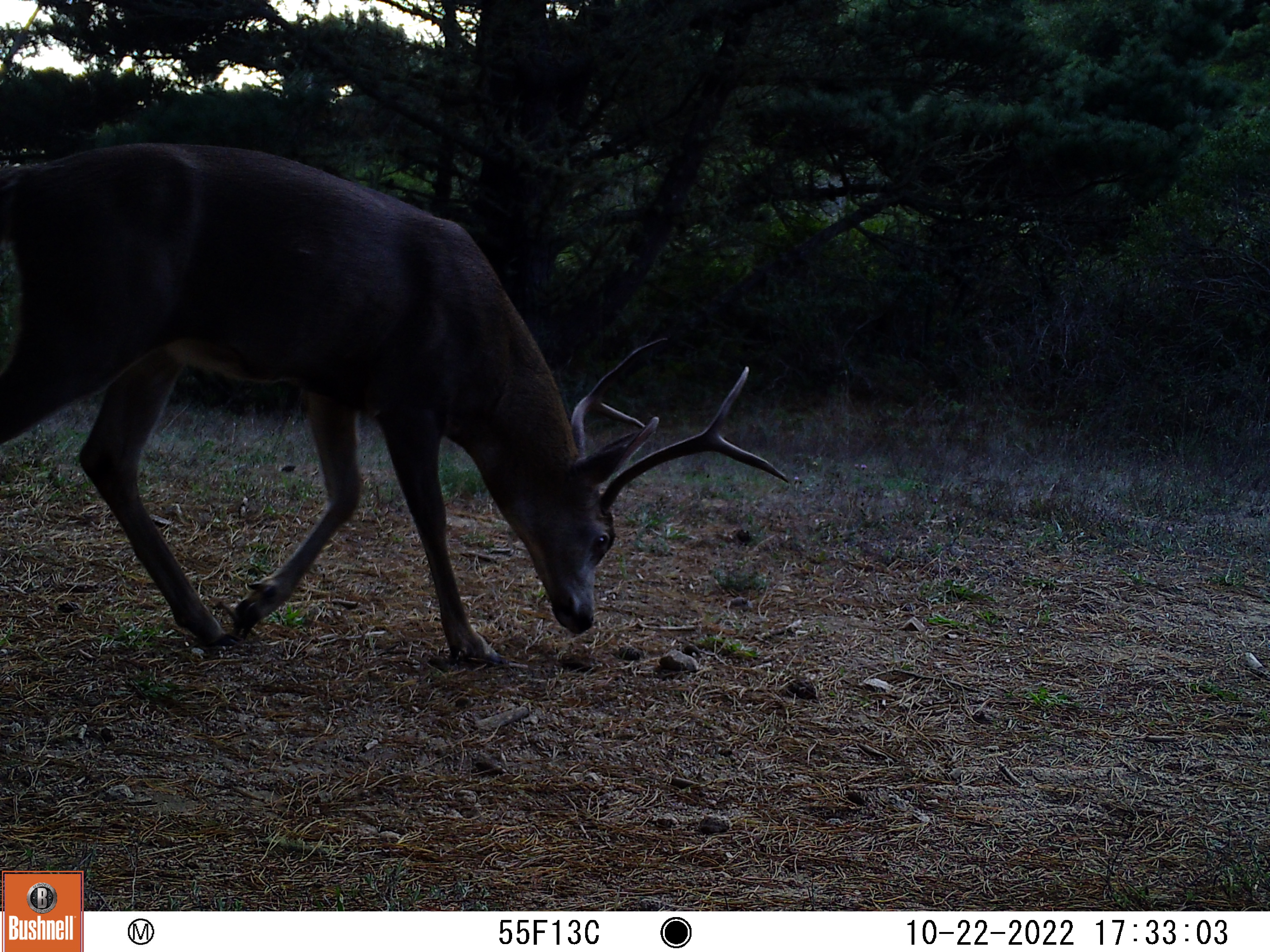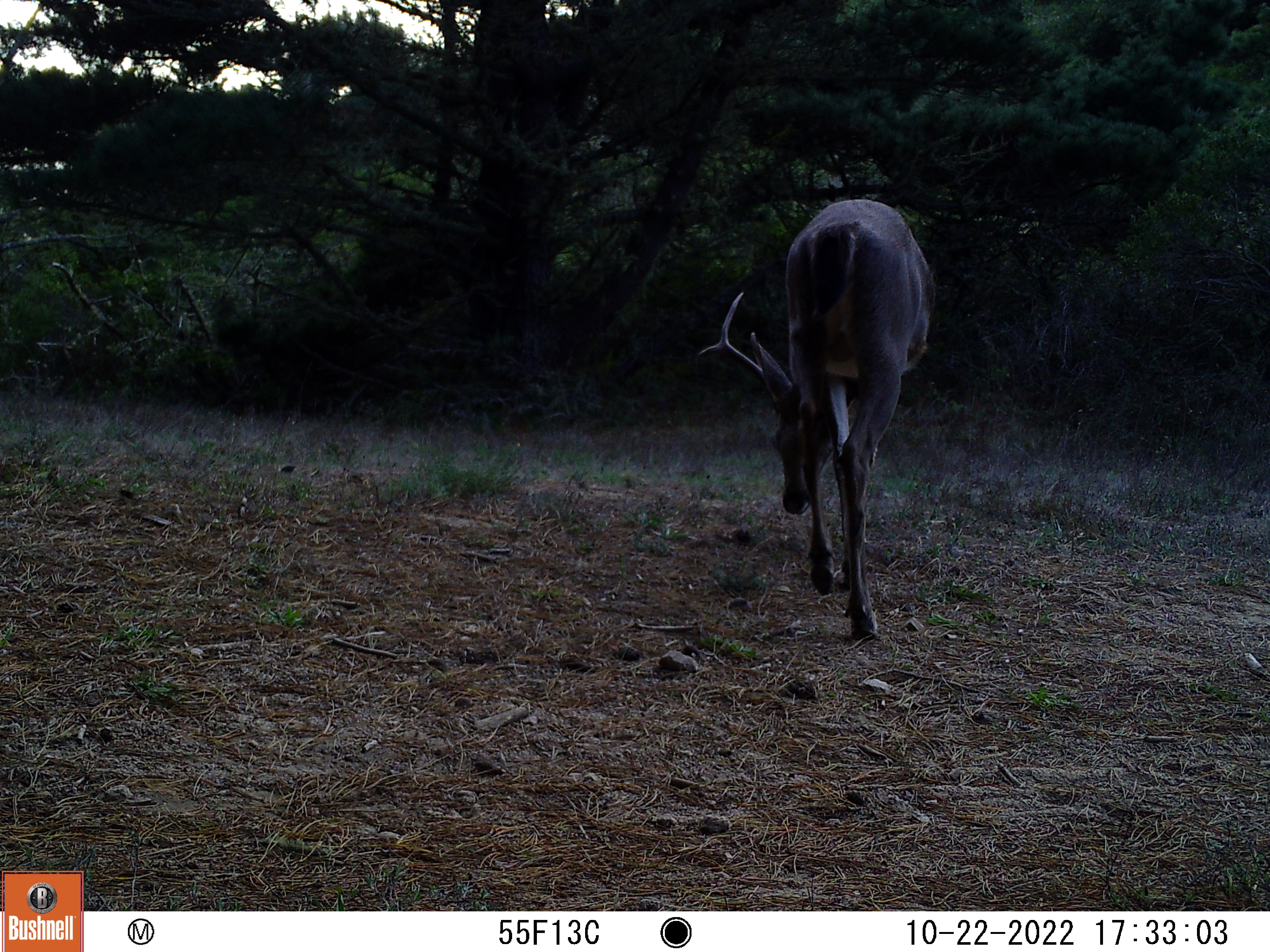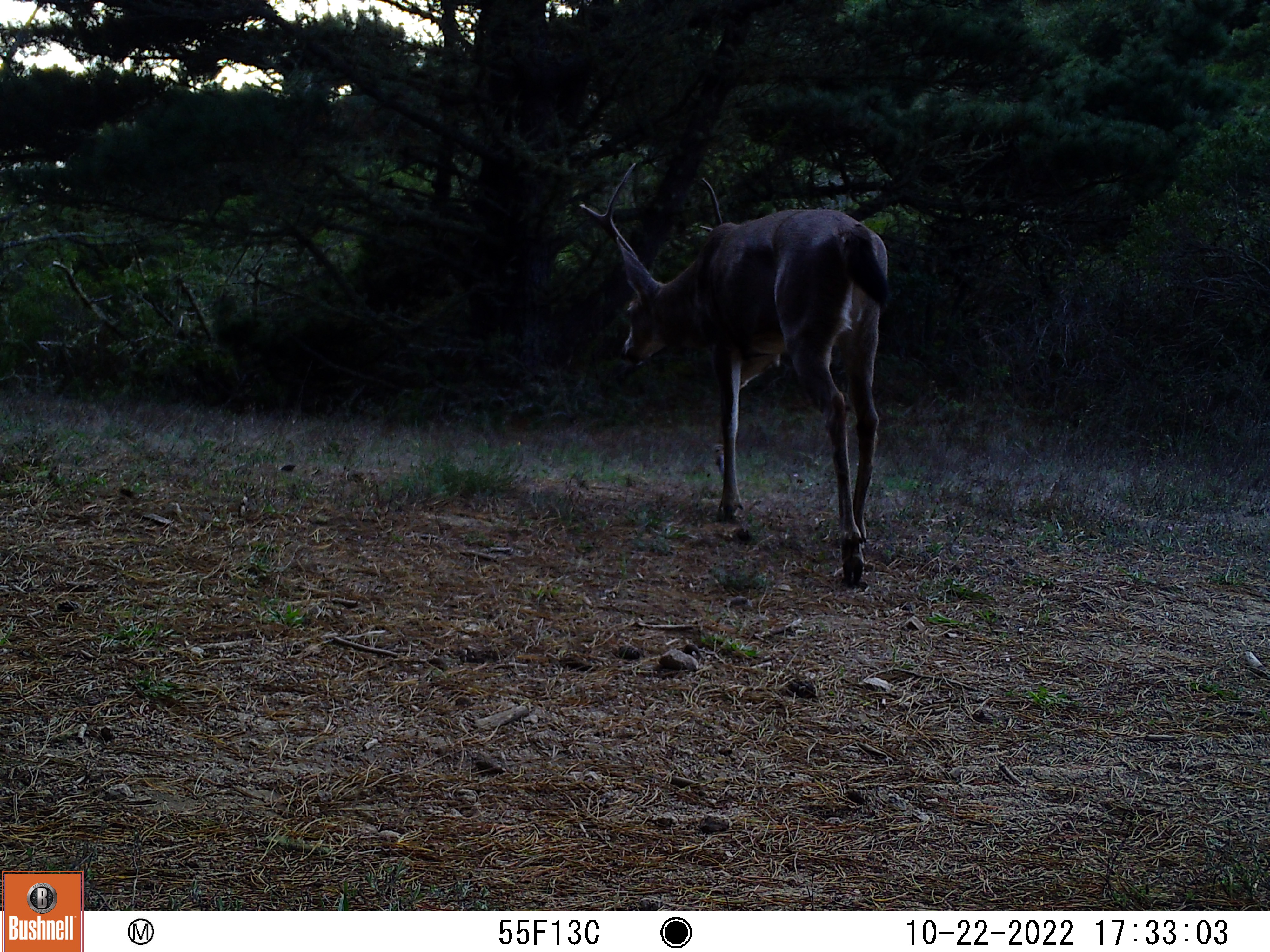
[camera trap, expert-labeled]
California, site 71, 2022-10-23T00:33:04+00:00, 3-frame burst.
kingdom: Animalia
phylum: Chordata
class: Mammalia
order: Artiodactyla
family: Cervidae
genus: Odocoileus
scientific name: Odocoileus hemionus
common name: mule deer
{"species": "mule deer (Odocoileus hemionus)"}